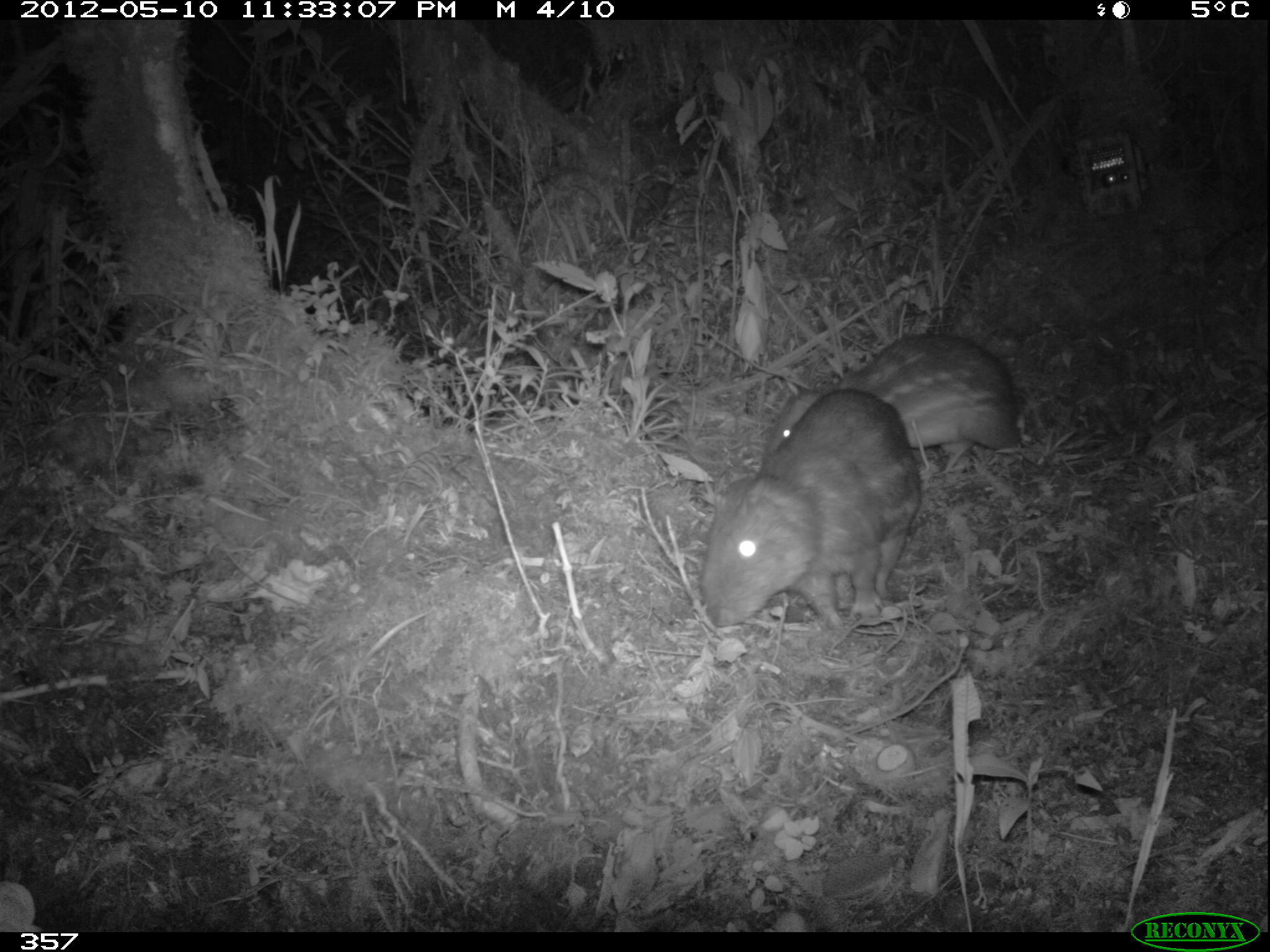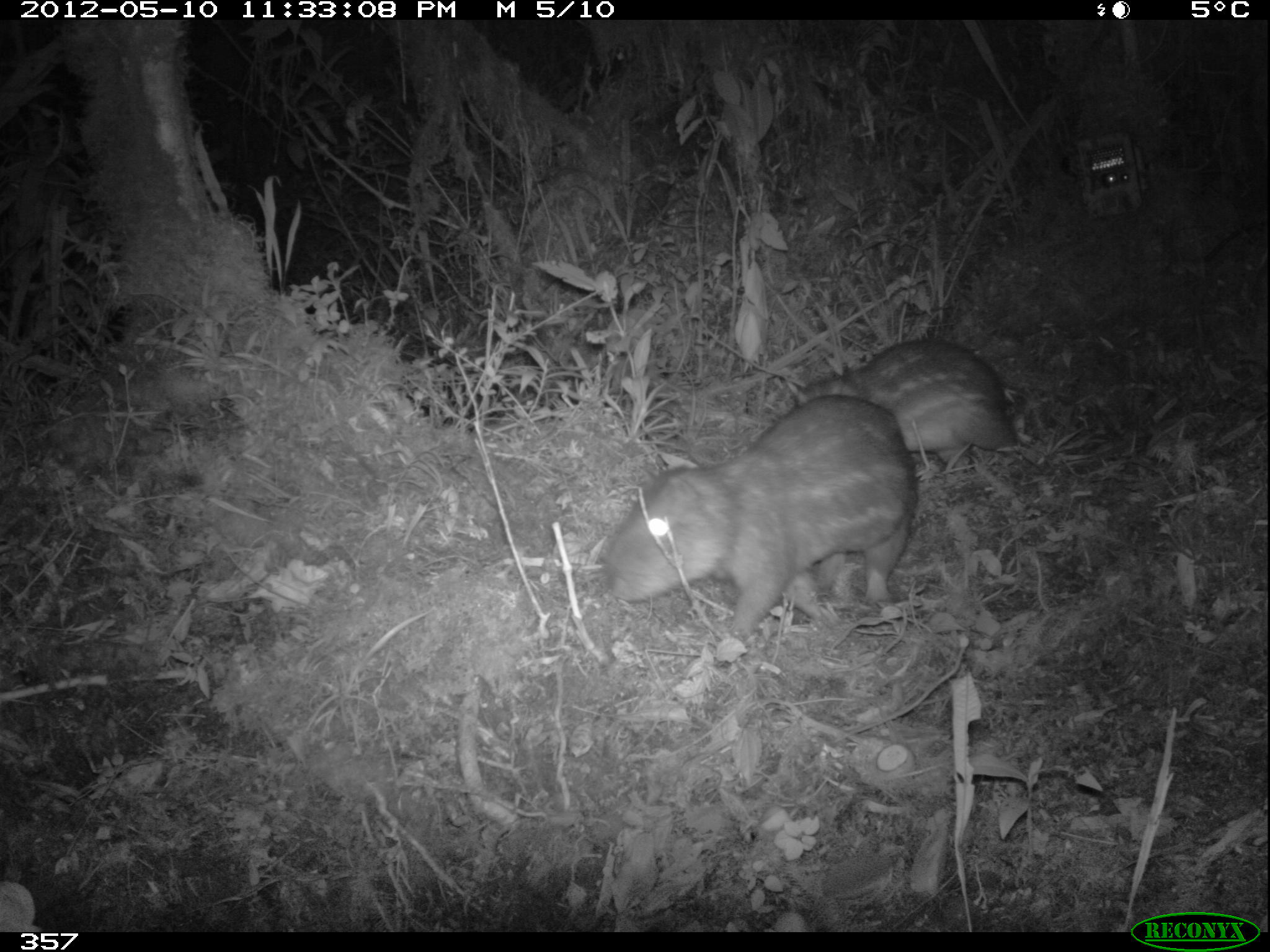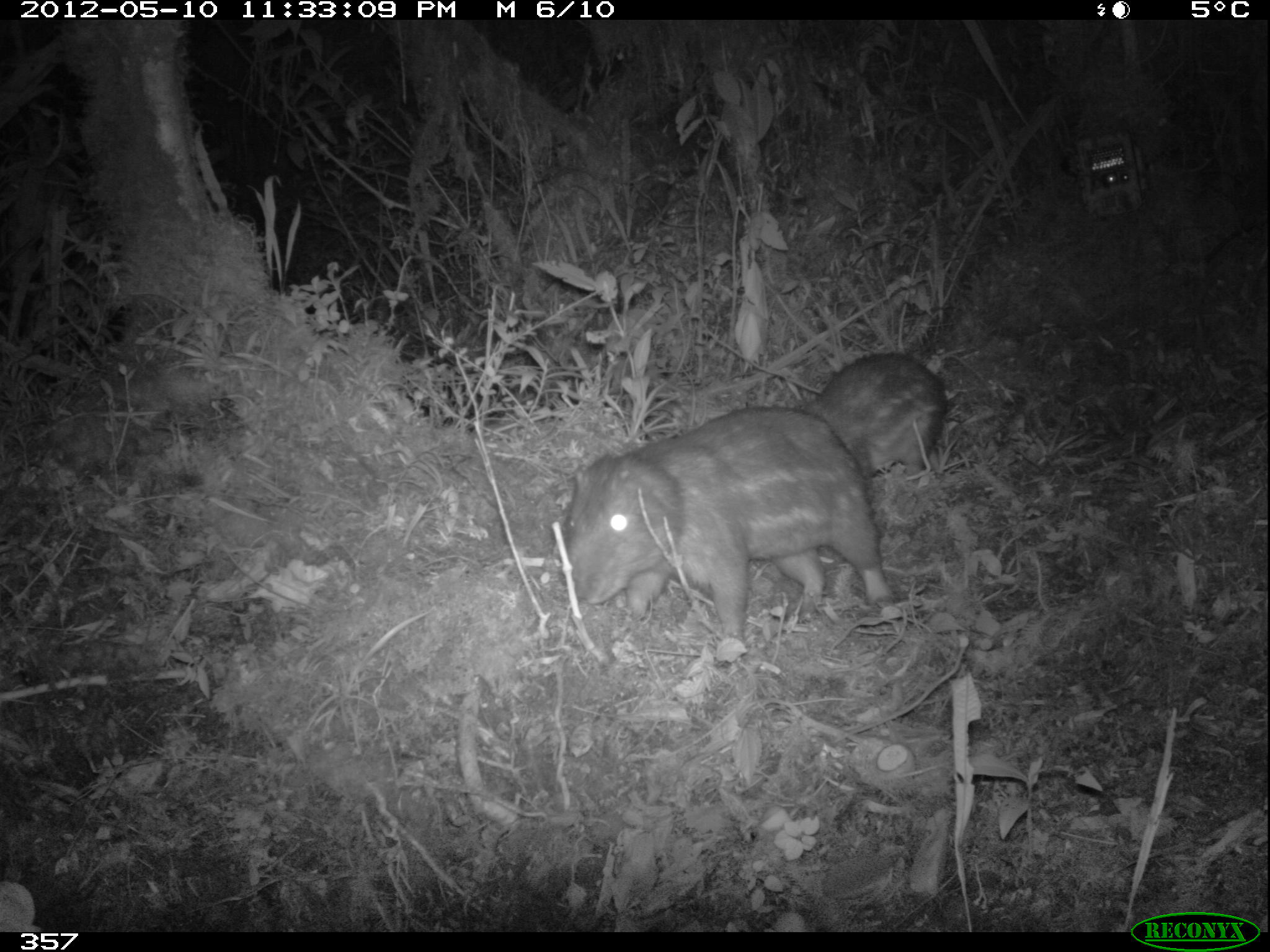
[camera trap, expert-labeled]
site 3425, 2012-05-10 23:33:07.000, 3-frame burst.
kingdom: Animalia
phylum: Chordata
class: Mammalia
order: Rodentia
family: Cuniculidae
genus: Cuniculus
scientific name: Cuniculus taczanowskii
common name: mountain paca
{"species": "Cuniculus taczanowskii (mountain paca)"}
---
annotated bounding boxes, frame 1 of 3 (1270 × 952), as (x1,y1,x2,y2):
cuniculus taczanowskii: (699,387,922,630); (766,331,1019,456)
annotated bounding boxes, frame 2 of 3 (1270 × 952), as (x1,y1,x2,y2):
cuniculus taczanowskii: (601,393,916,638); (793,336,1021,468)